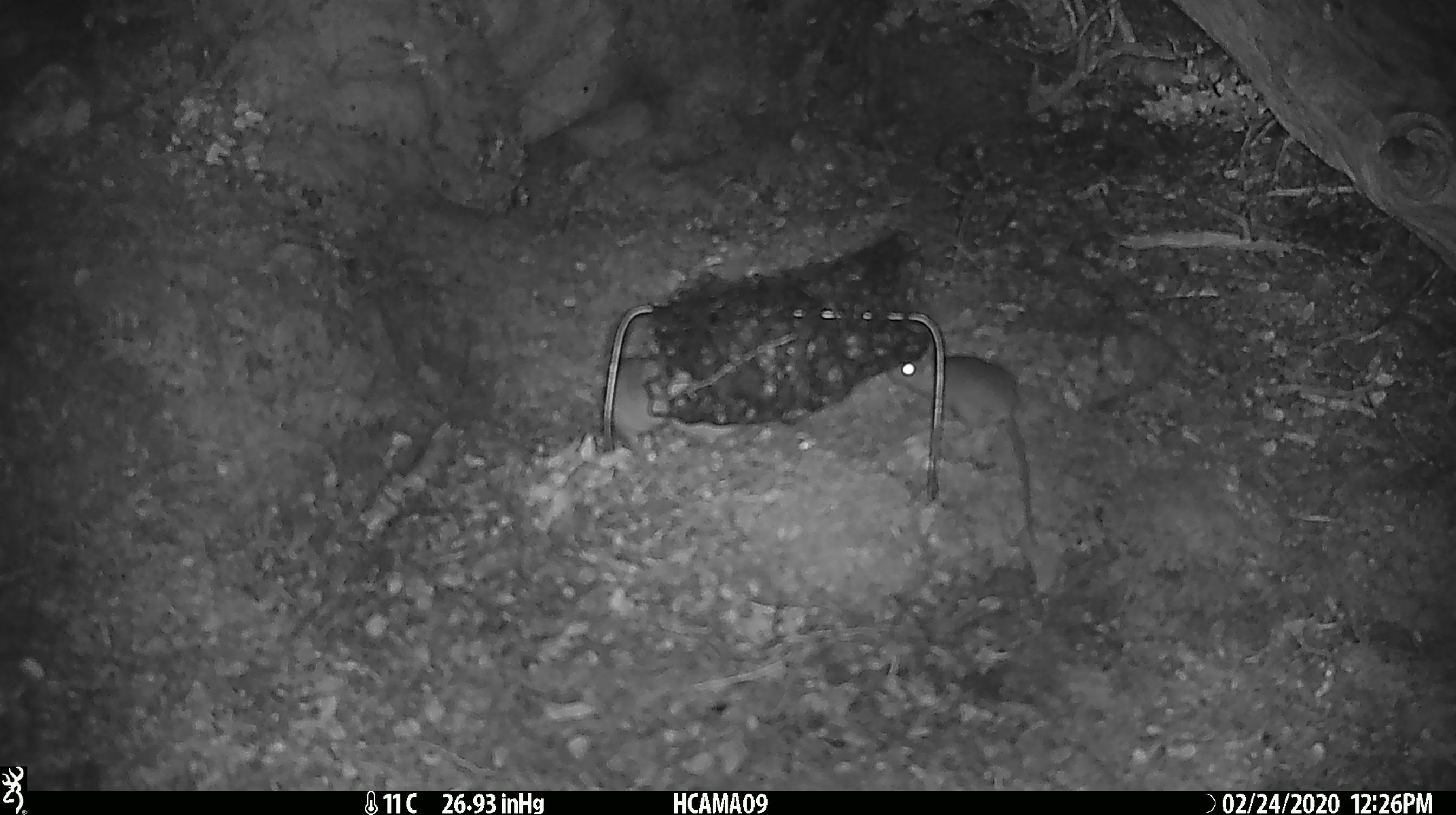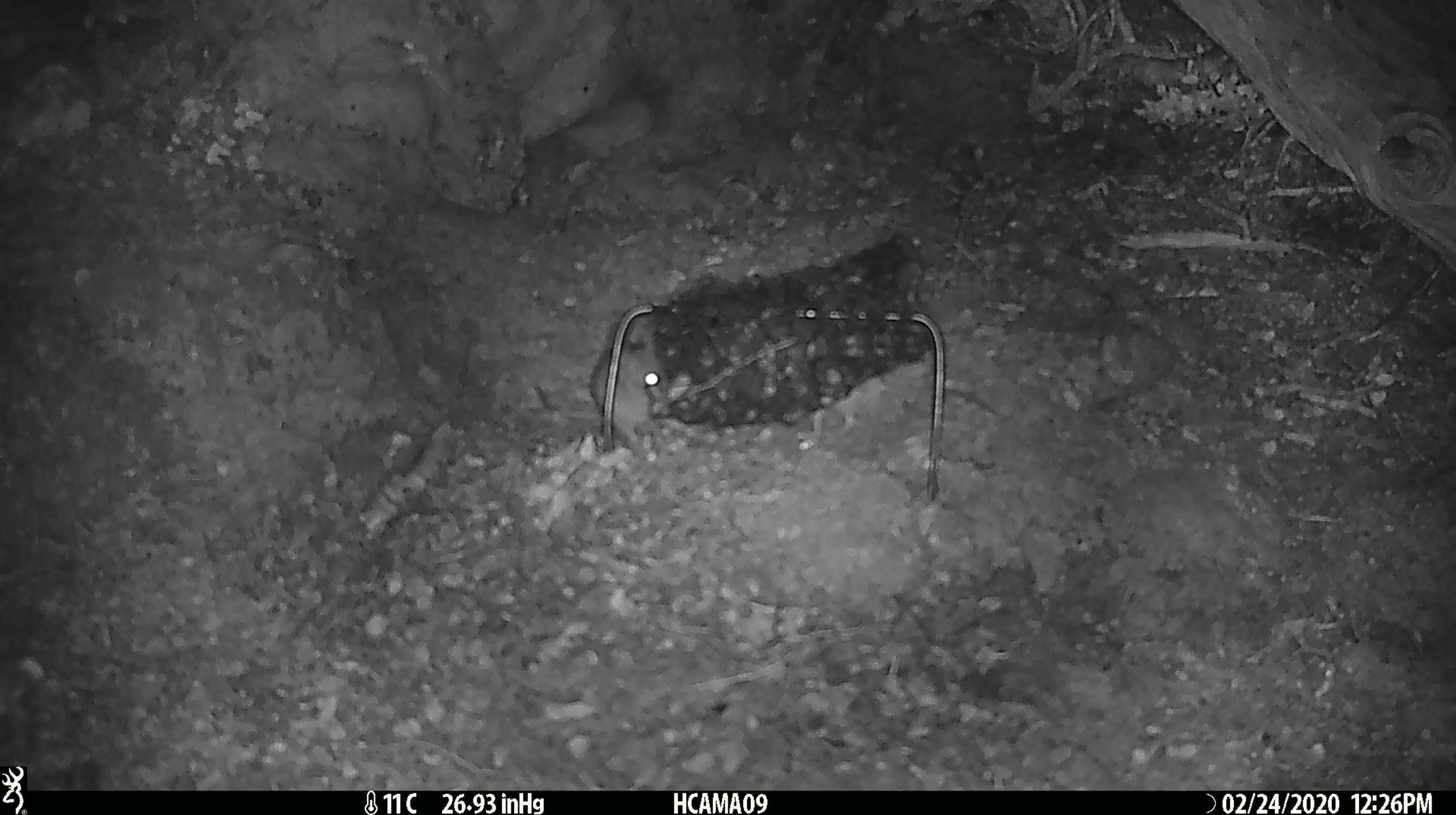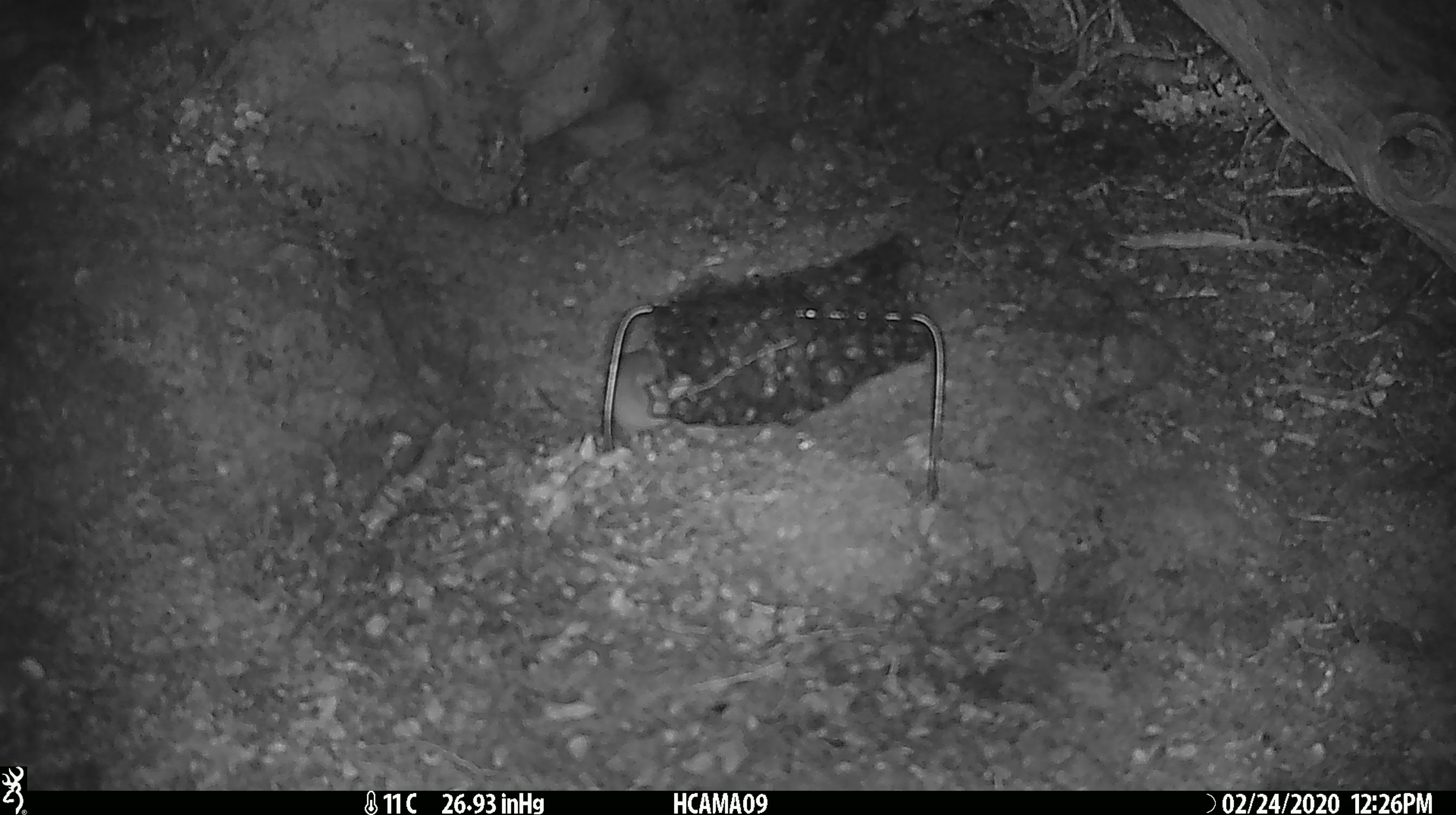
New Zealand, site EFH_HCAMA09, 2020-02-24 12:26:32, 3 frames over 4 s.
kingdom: Animalia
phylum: Chordata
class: Mammalia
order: Rodentia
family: Muridae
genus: Mus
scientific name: Mus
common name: mouse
Mouse (Mus).